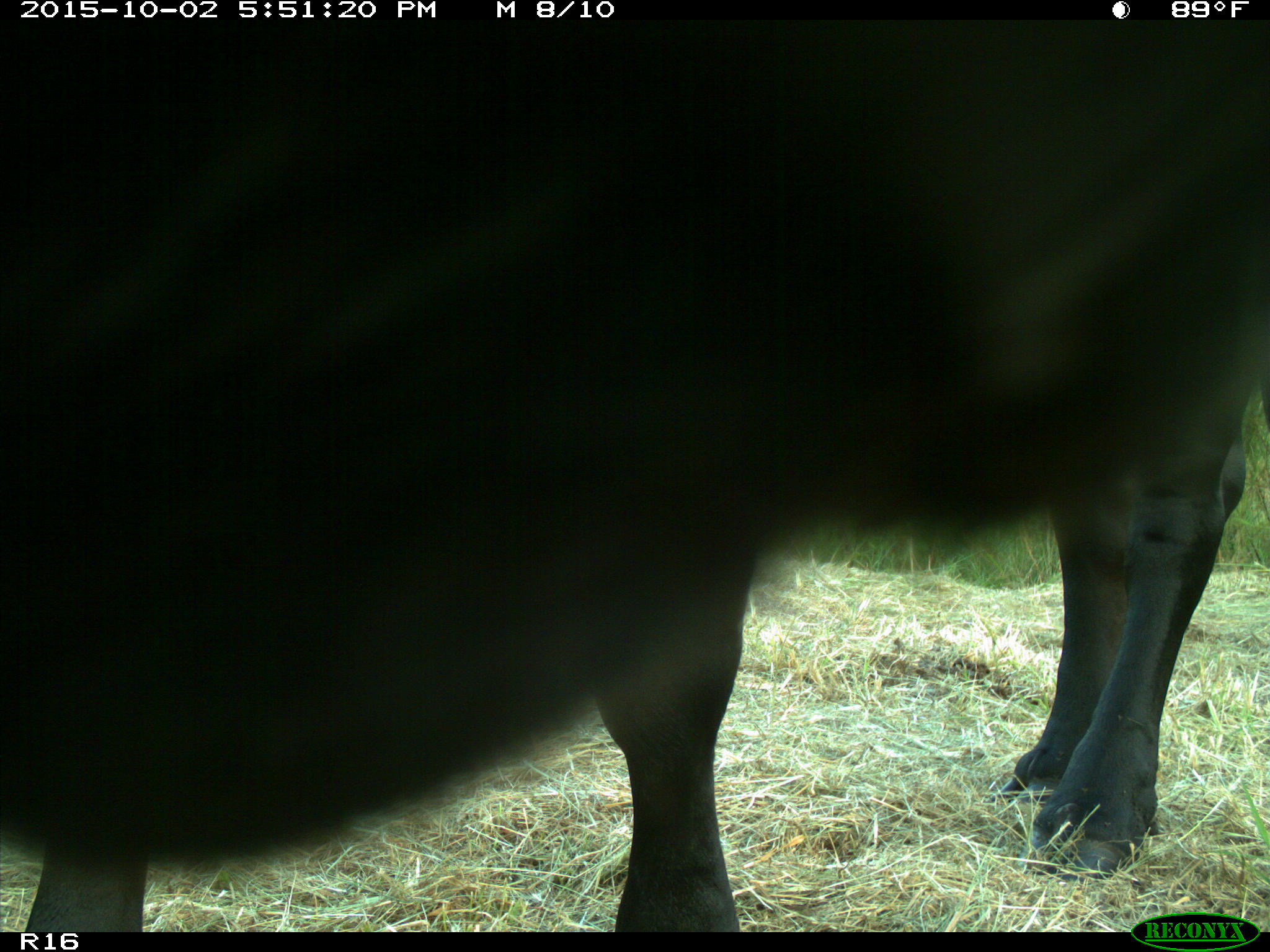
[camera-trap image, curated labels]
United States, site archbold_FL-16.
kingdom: Animalia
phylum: Chordata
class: Mammalia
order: Artiodactyla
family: Bovidae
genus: Bos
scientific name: Bos taurus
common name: domestic cow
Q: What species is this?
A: Bos taurus (domestic cow).